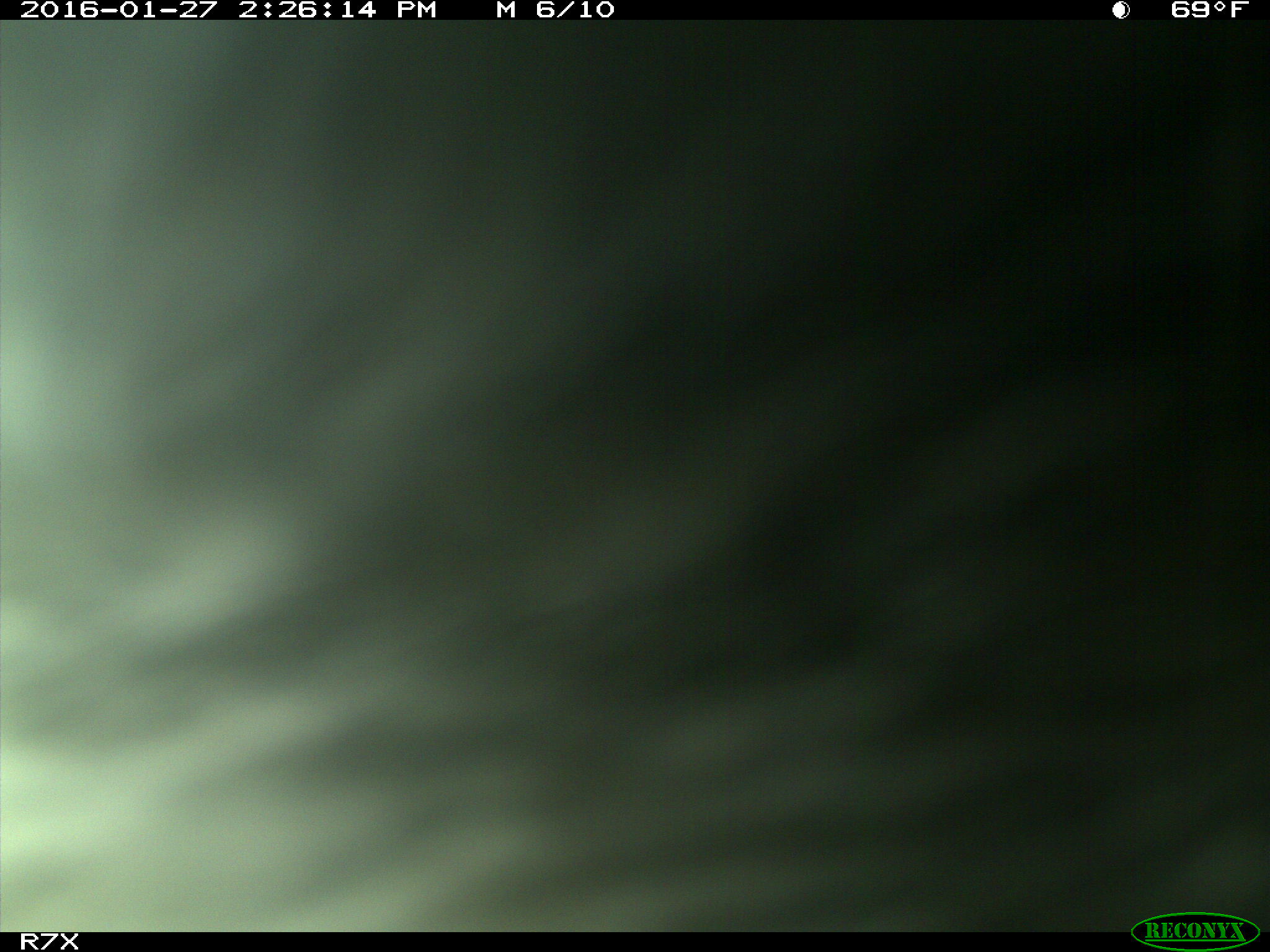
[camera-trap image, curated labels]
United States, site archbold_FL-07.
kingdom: Animalia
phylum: Chordata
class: Mammalia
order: Artiodactyla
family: Bovidae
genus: Bos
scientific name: Bos taurus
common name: domestic cow